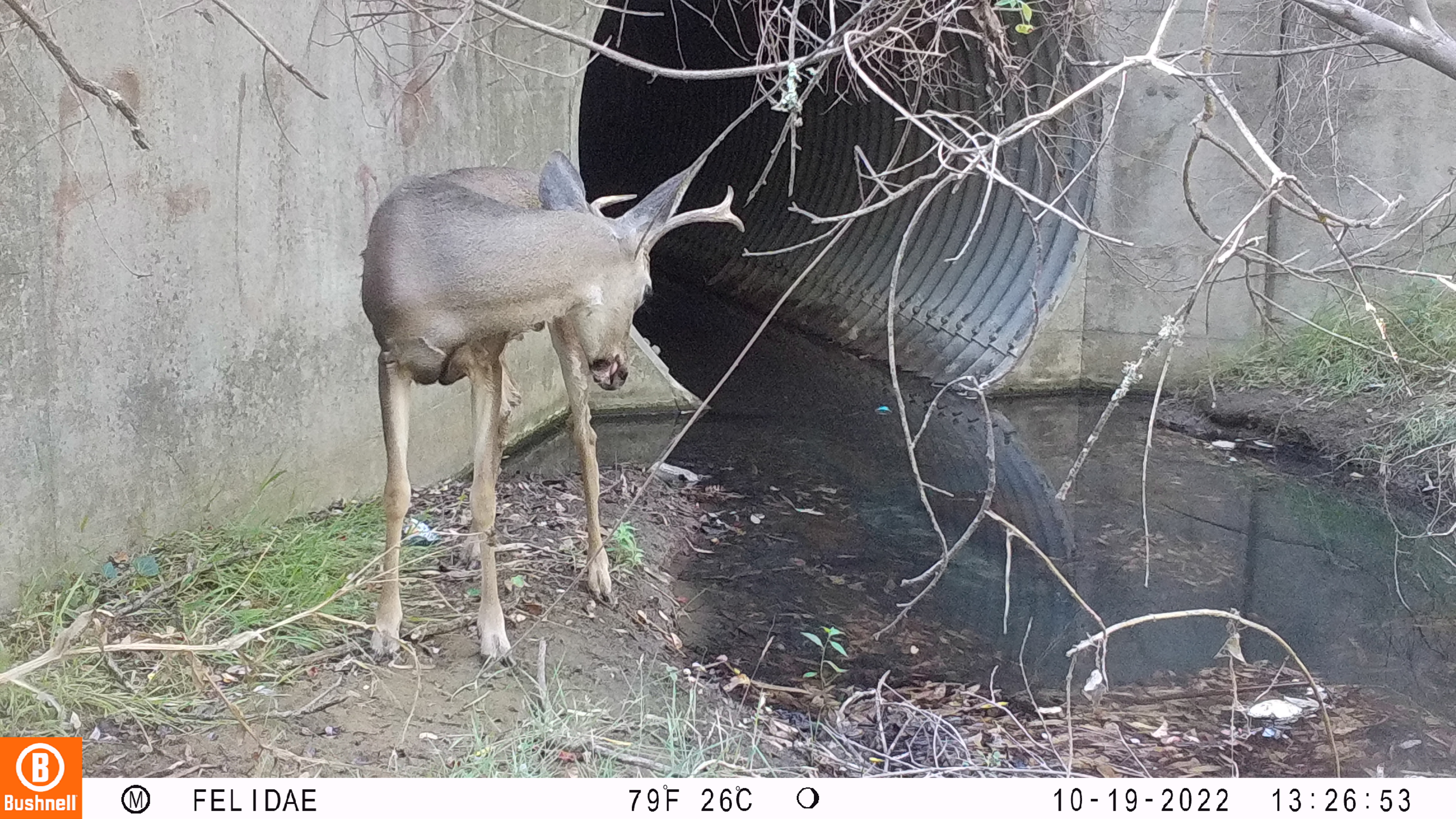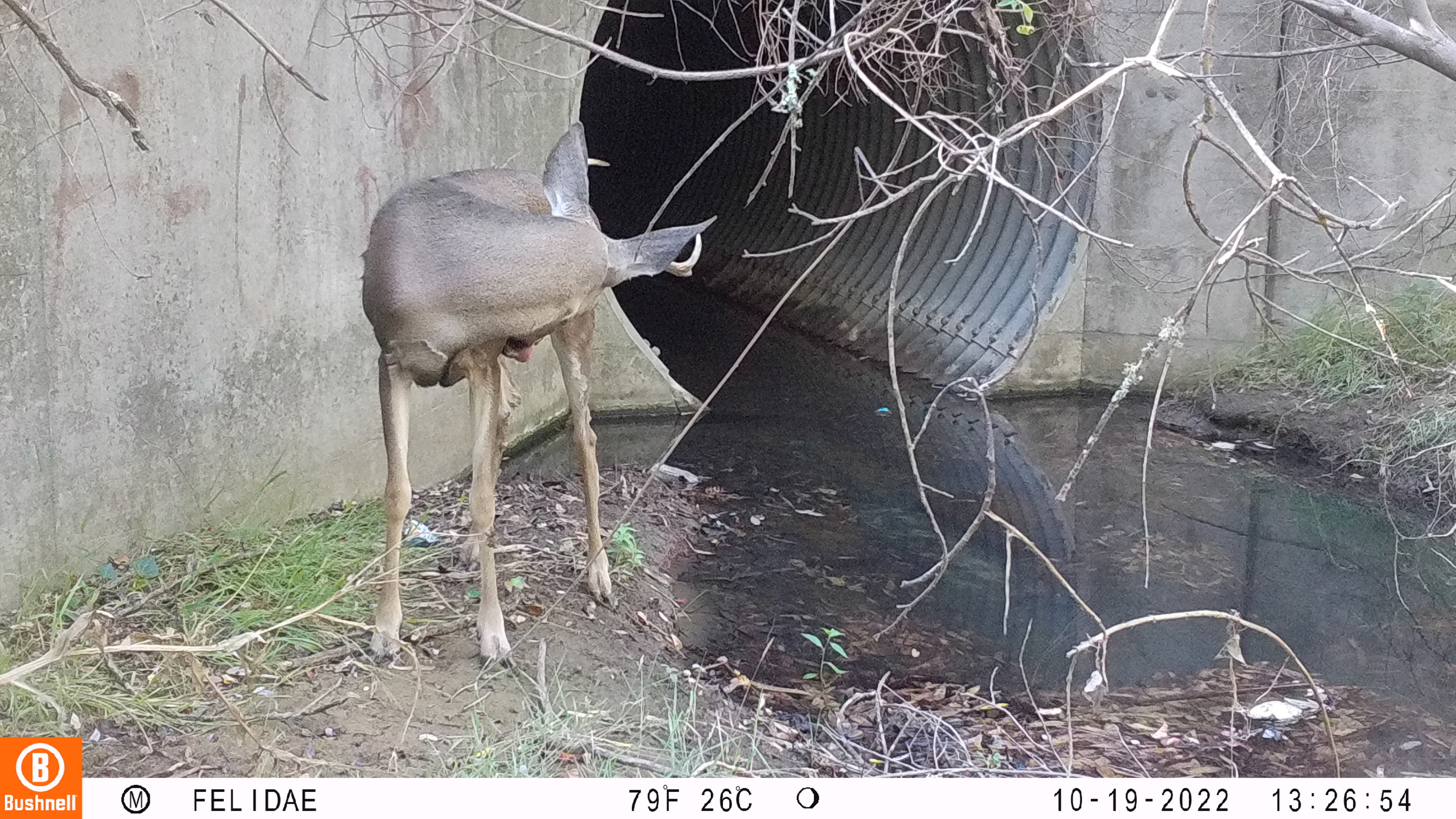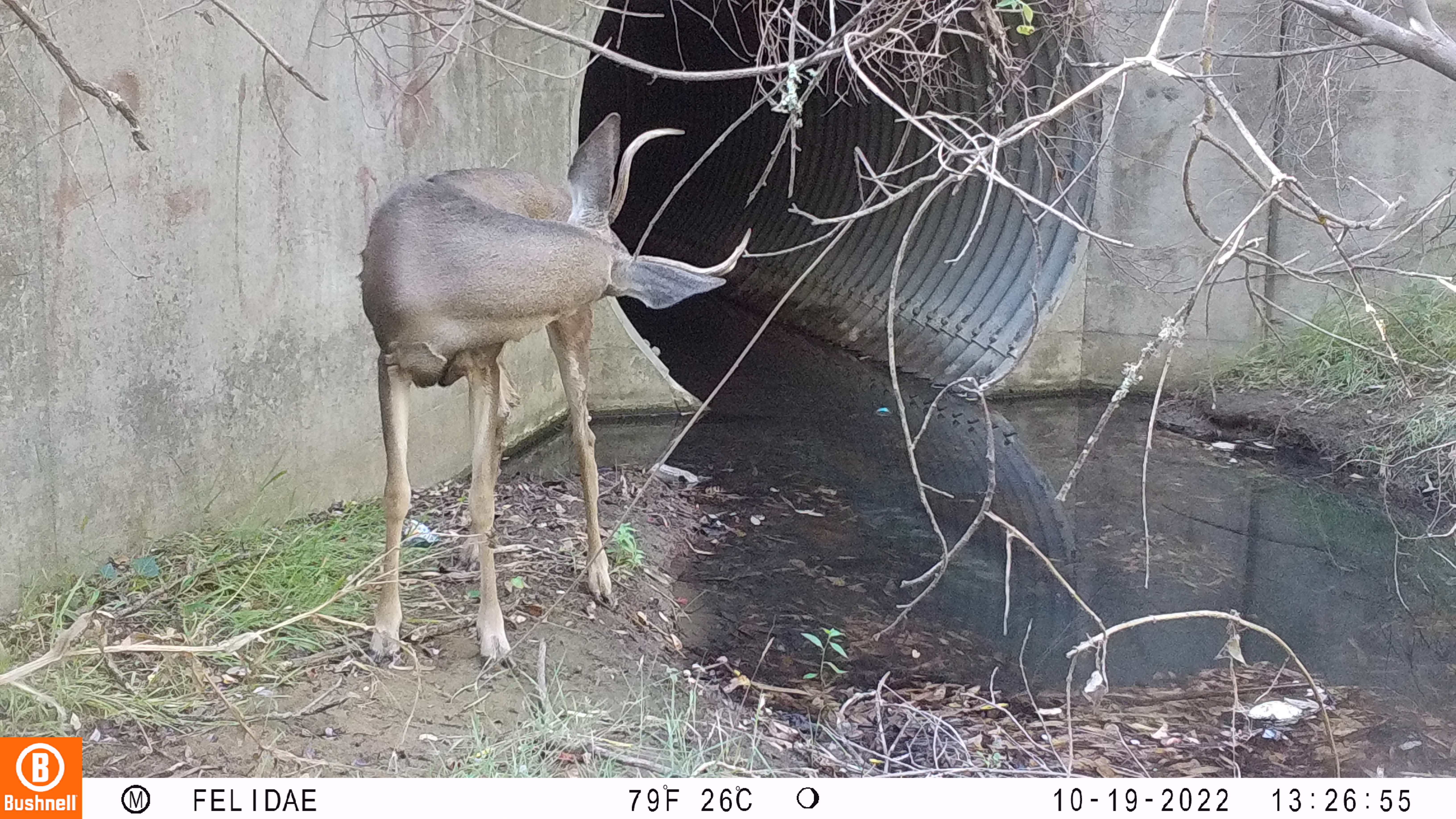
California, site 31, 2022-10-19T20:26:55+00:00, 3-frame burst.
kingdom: Animalia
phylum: Chordata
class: Mammalia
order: Artiodactyla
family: Cervidae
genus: Odocoileus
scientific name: Odocoileus hemionus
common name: mule deer